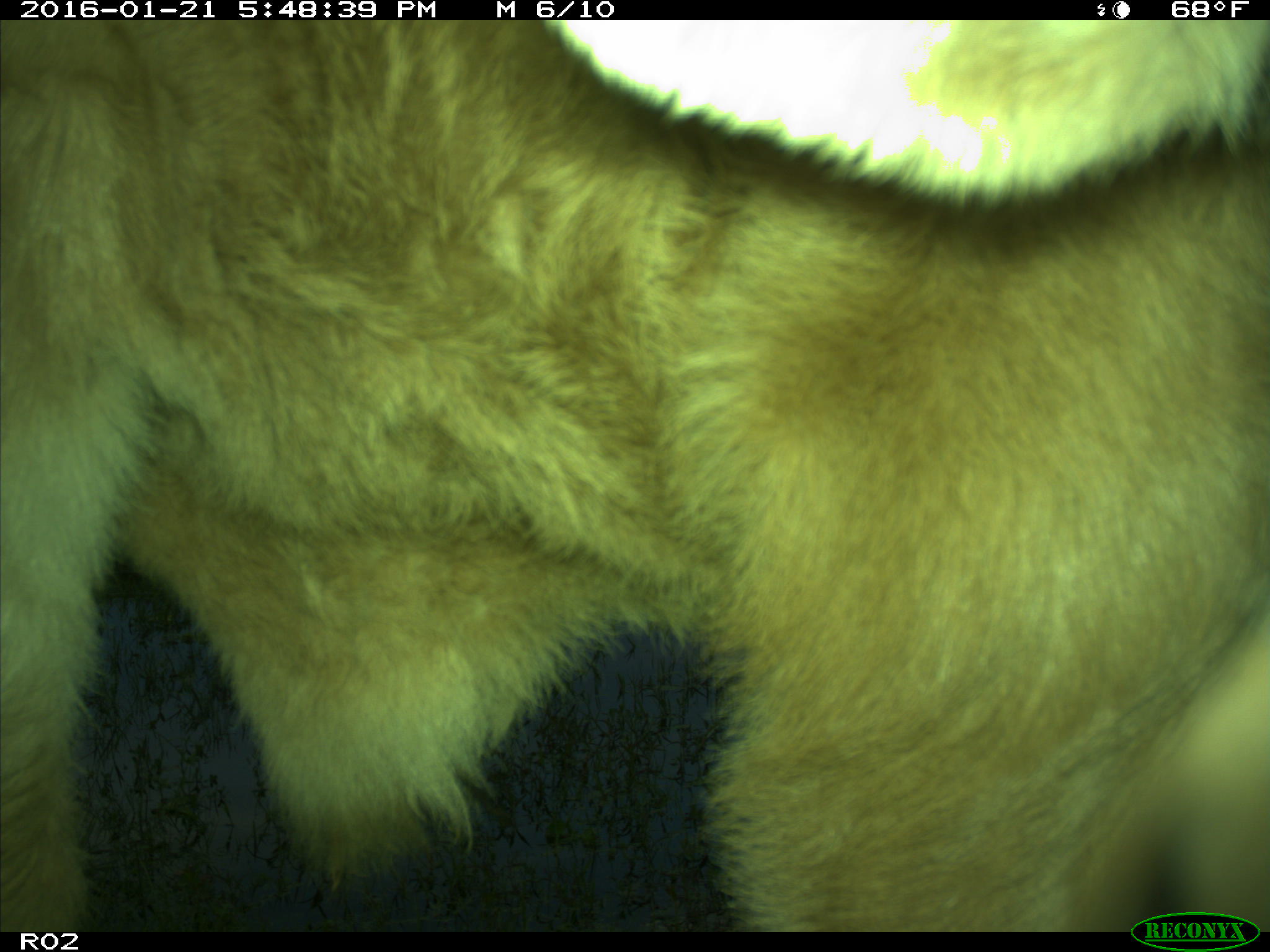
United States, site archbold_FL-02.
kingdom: Animalia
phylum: Chordata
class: Mammalia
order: Artiodactyla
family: Bovidae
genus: Bos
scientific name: Bos taurus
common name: domestic cow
Bos taurus (domestic cow).